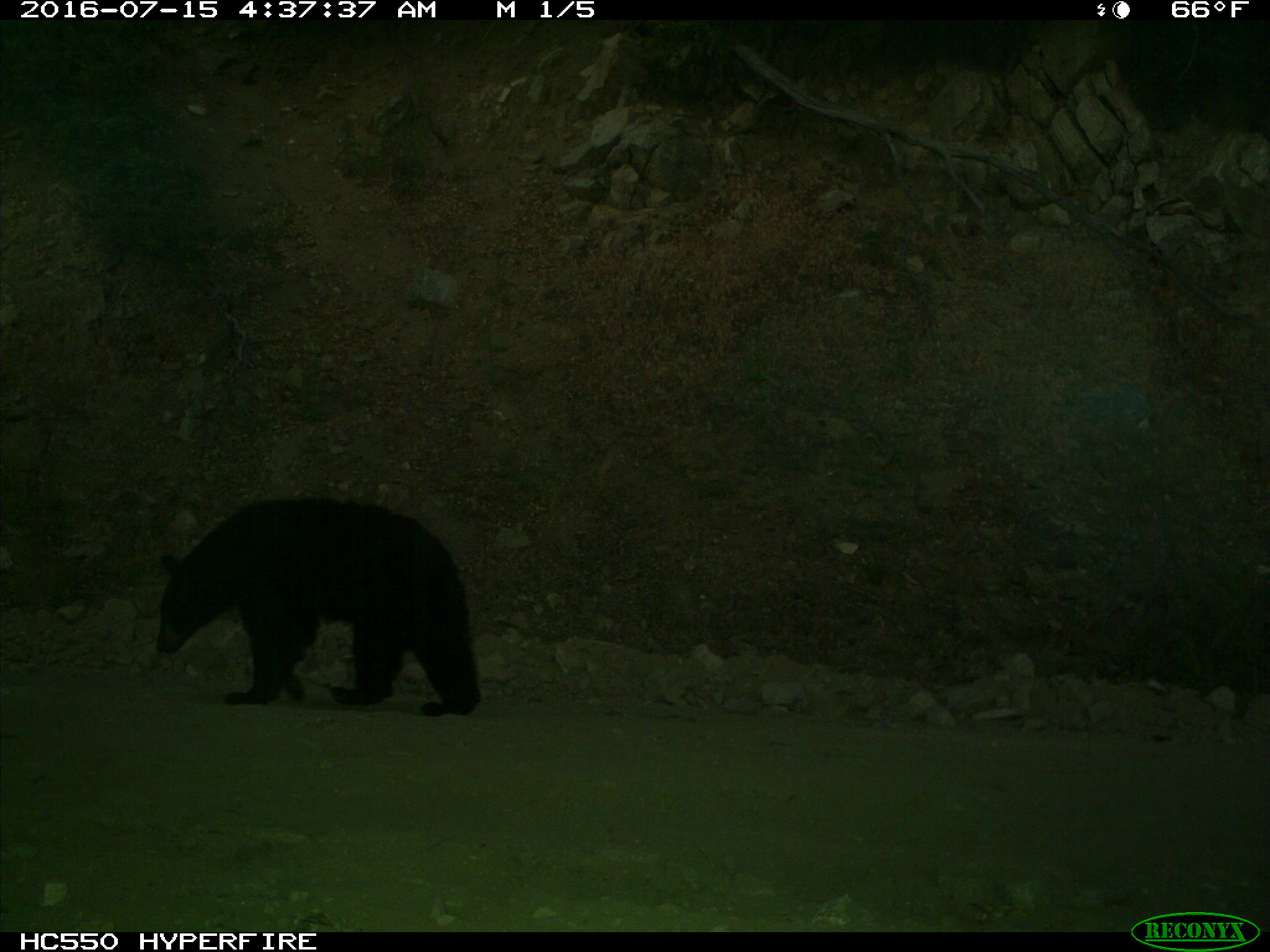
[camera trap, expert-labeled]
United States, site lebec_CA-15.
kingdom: Animalia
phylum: Chordata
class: Mammalia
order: Carnivora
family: Ursidae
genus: Ursus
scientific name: Ursus americanus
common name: american black bear